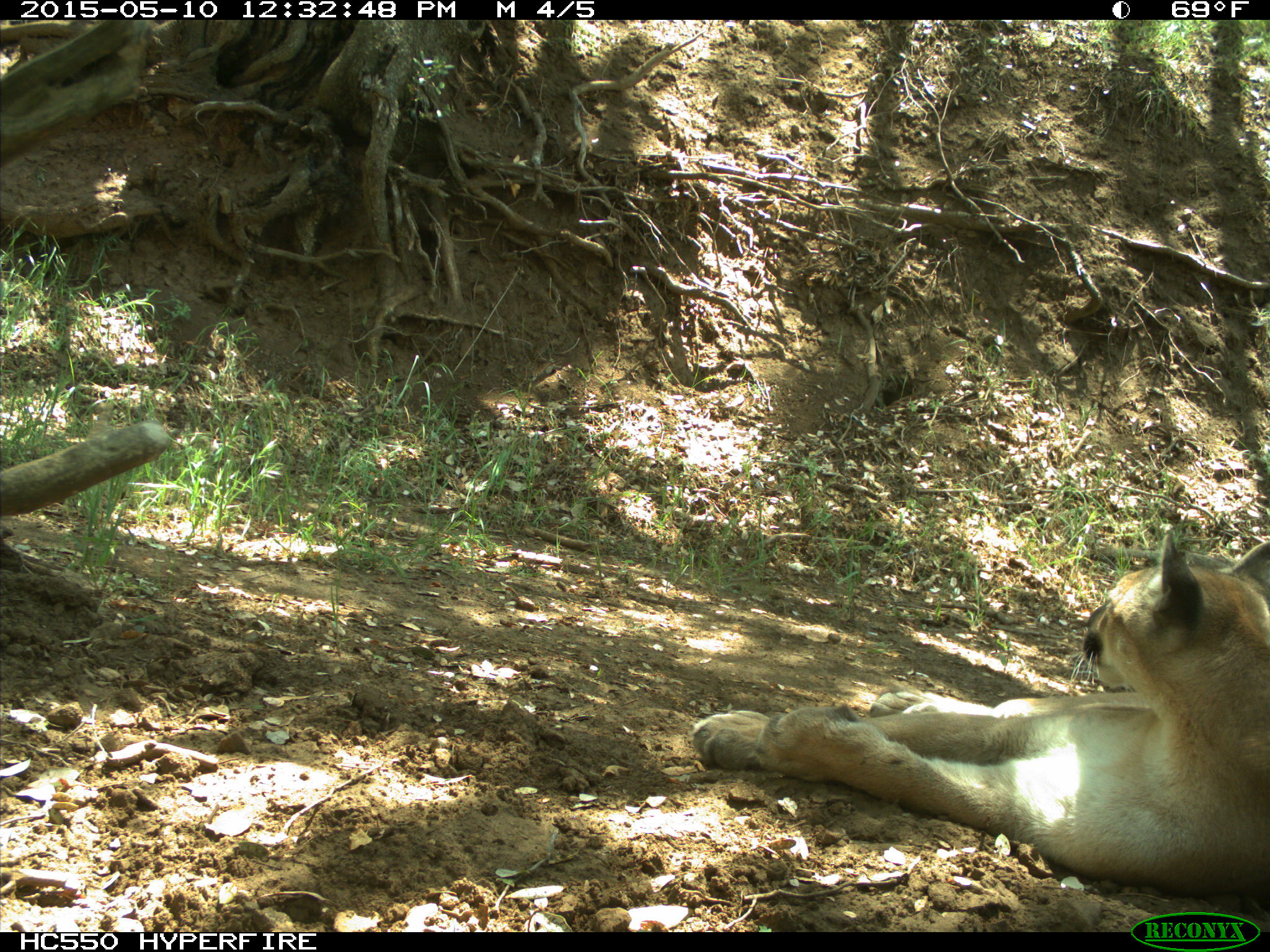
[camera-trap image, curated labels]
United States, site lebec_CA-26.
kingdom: Animalia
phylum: Chordata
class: Mammalia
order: Carnivora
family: Felidae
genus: Puma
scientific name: Puma concolor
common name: mountain lion